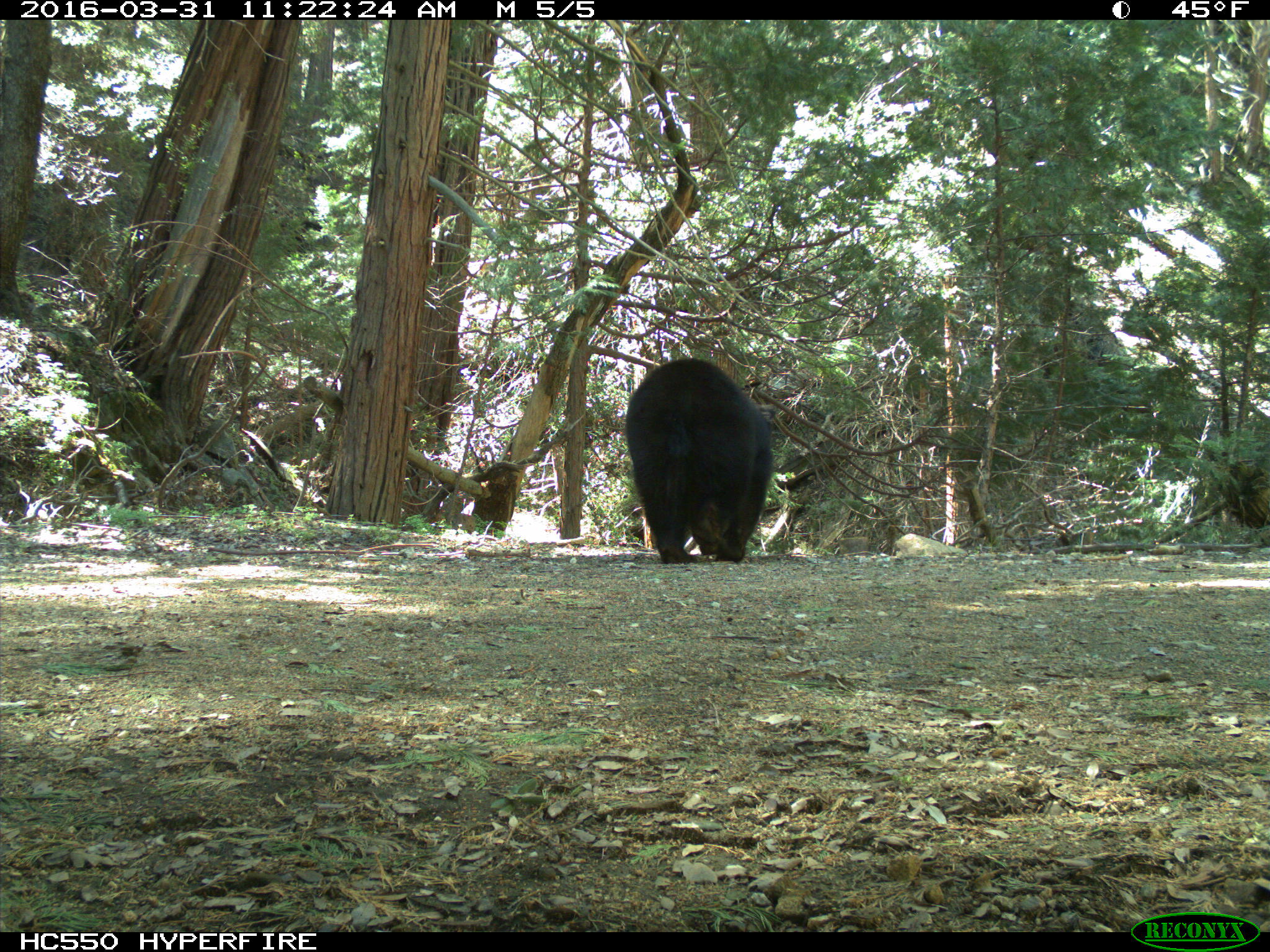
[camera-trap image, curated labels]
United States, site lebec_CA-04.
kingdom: Animalia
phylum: Chordata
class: Mammalia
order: Carnivora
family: Ursidae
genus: Ursus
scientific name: Ursus americanus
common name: american black bear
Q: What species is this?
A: Ursus americanus (american black bear).